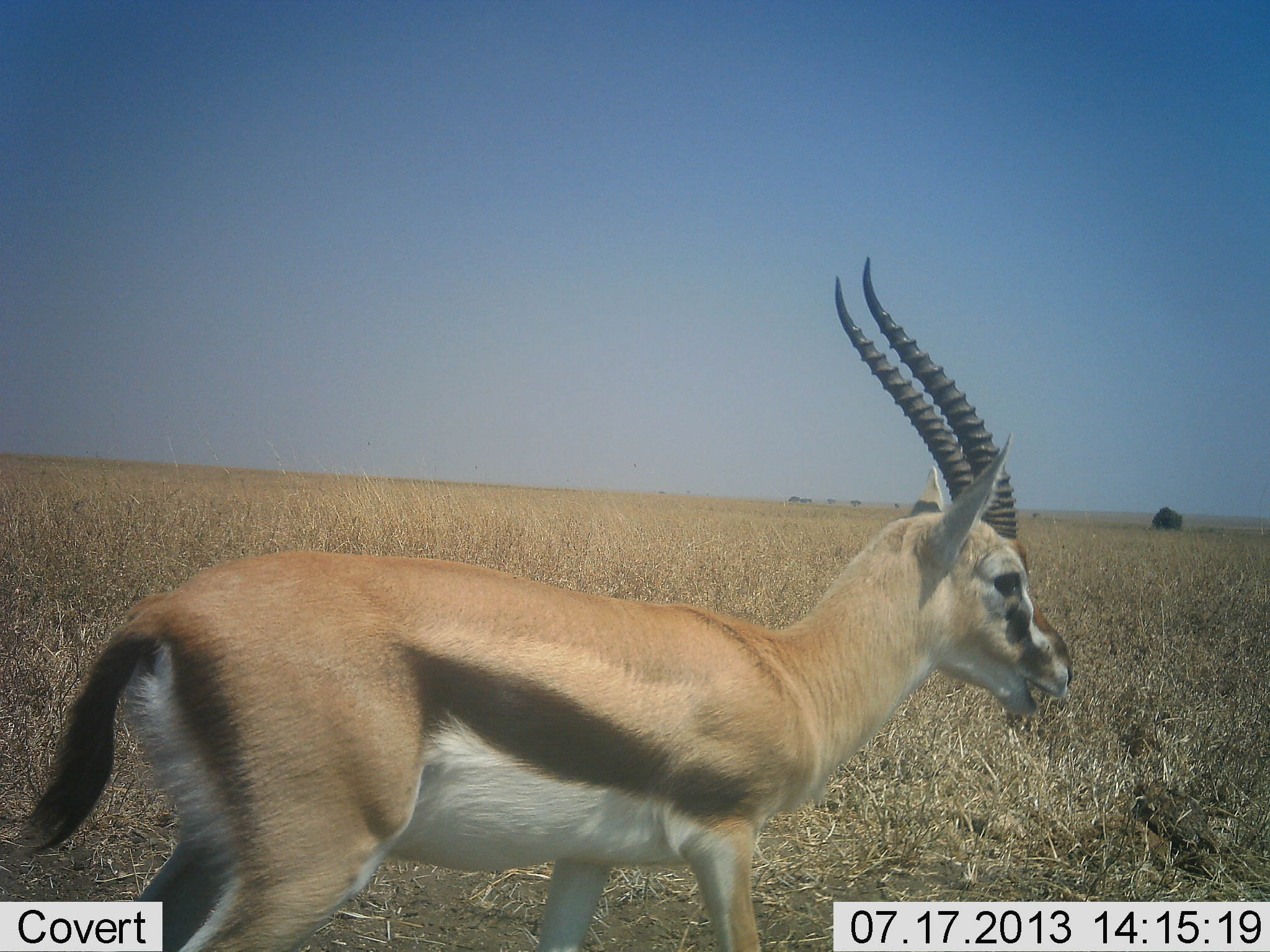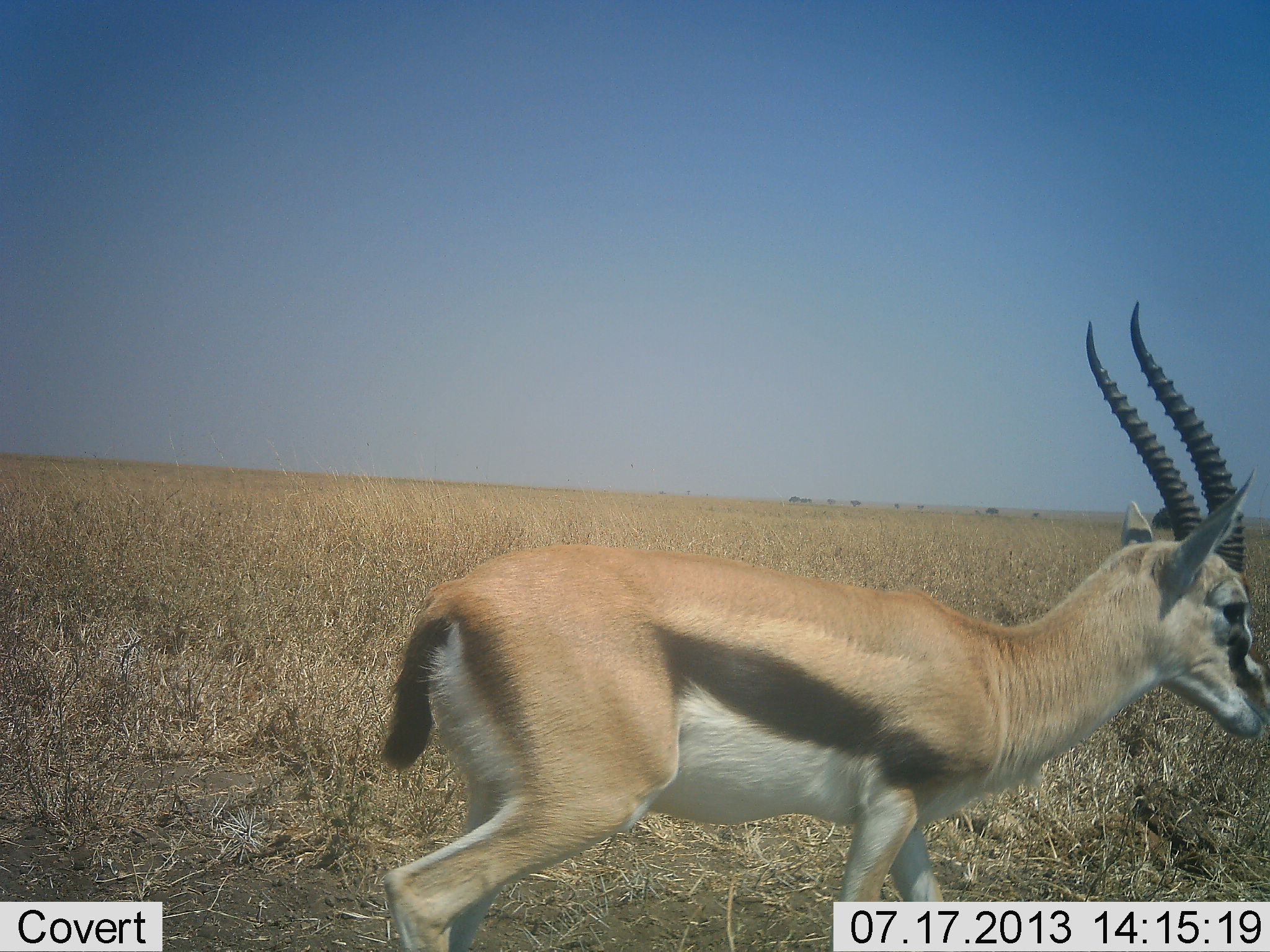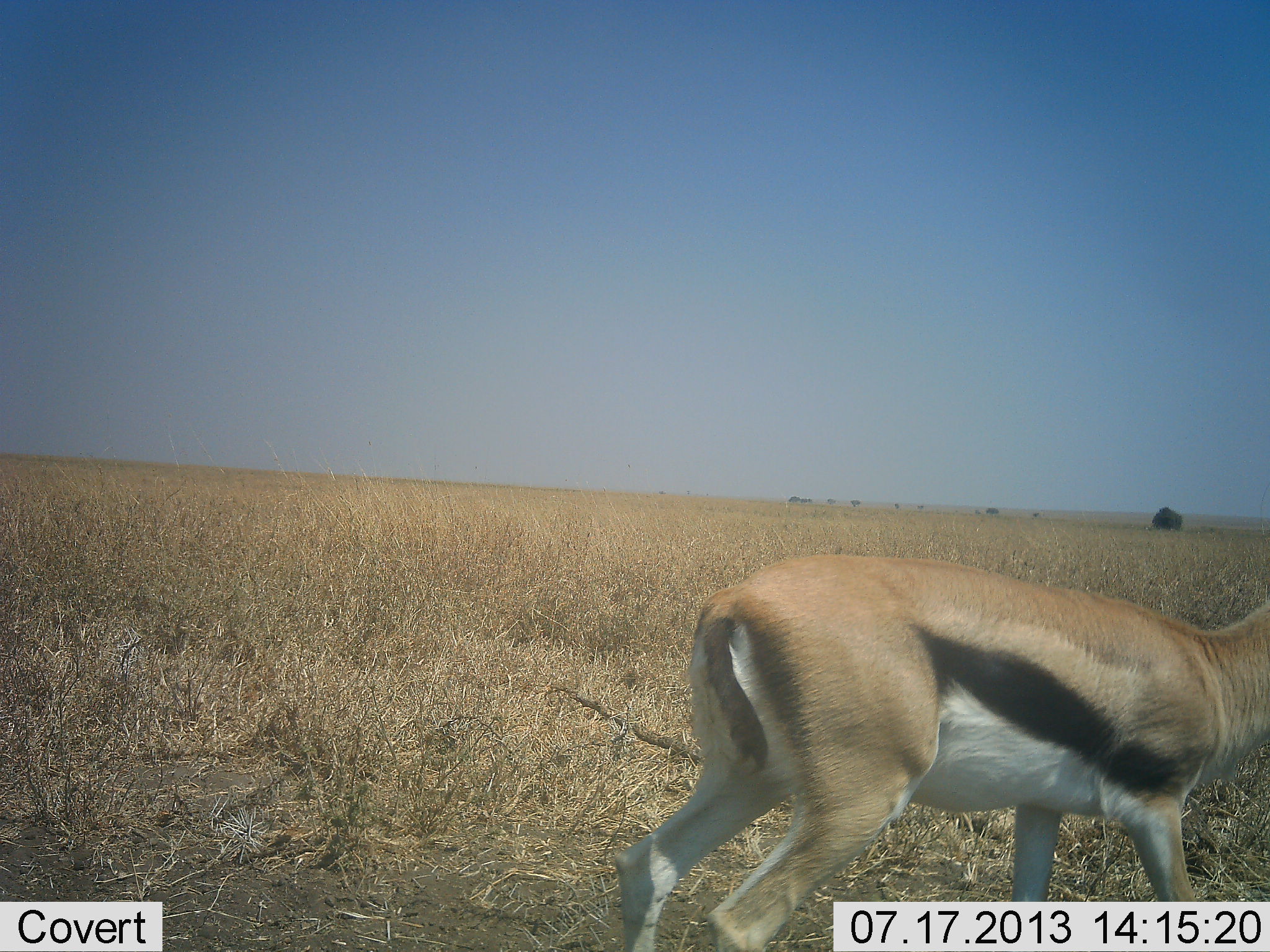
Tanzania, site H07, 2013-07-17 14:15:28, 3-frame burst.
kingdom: Animalia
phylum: Chordata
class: Mammalia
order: Artiodactyla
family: Bovidae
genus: Eudorcas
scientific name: Eudorcas thomsonii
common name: thomson's gazelle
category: gazellethomsons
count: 1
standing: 4%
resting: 0%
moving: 100%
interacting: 0%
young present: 0%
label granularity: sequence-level